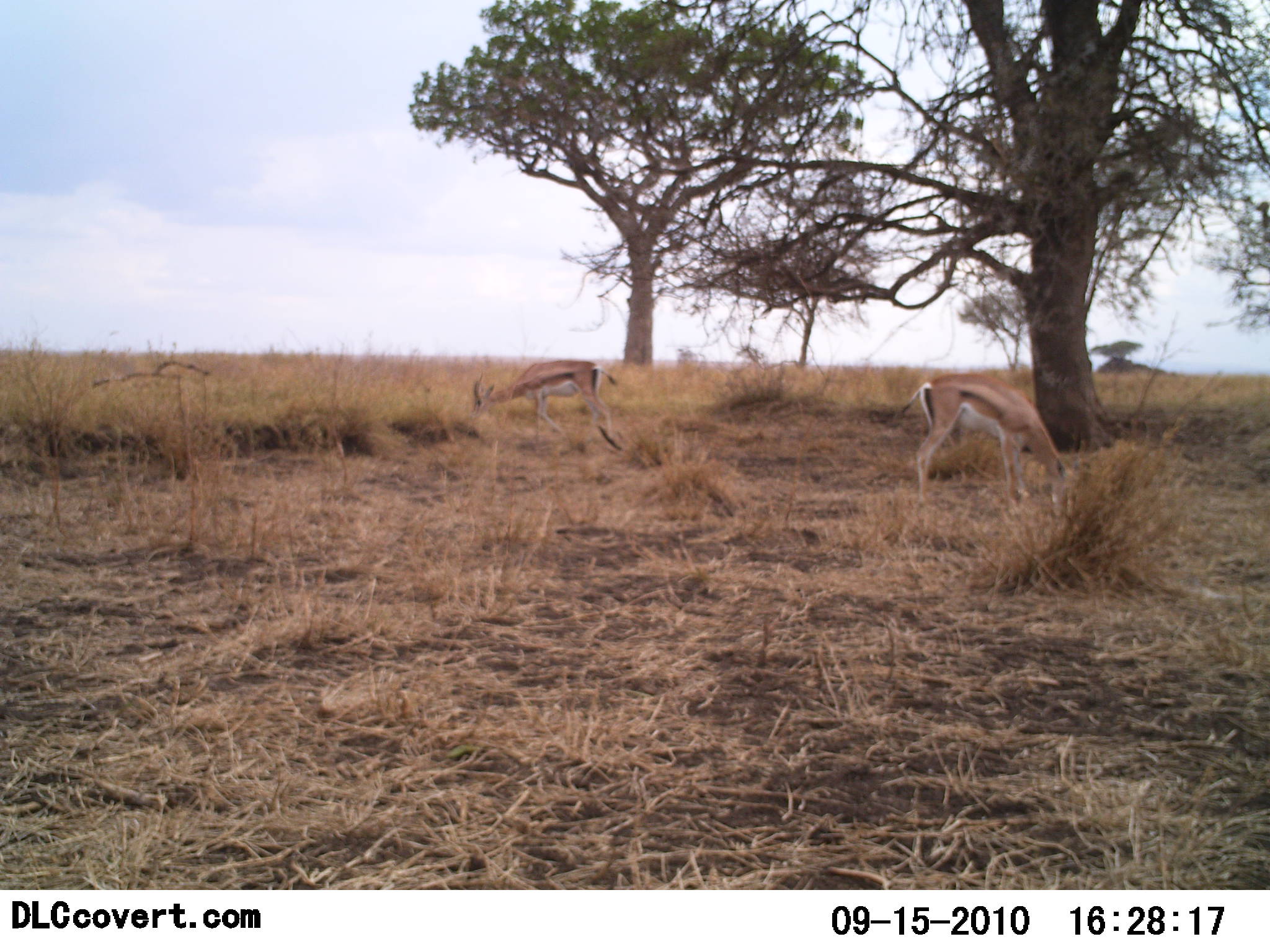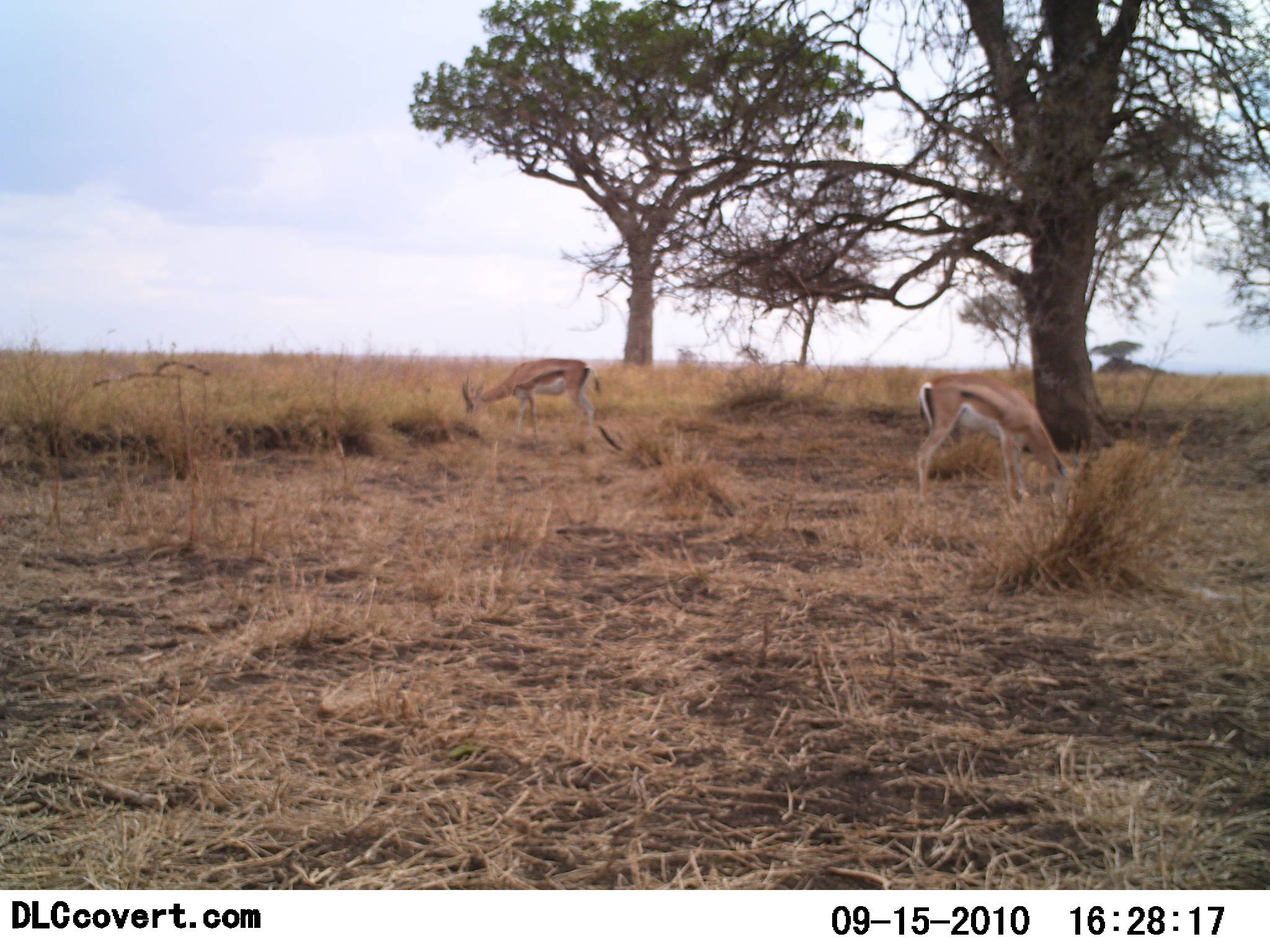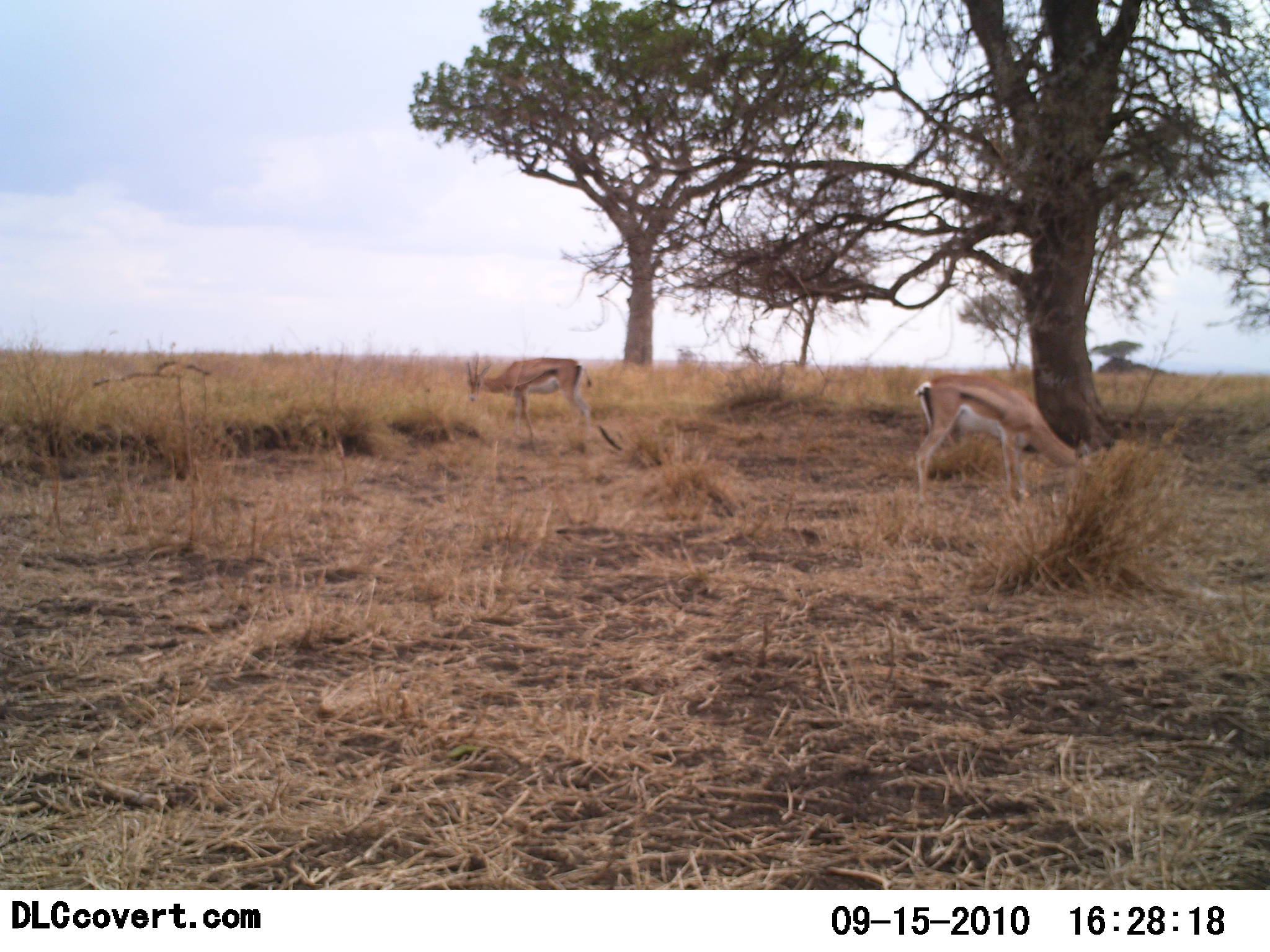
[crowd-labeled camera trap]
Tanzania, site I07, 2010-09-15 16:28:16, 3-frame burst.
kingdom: Animalia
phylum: Chordata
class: Mammalia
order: Artiodactyla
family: Bovidae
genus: Eudorcas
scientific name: Eudorcas thomsonii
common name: thomson's gazelle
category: gazellethomsons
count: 2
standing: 40%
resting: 0%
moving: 0%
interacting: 0%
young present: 0%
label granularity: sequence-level